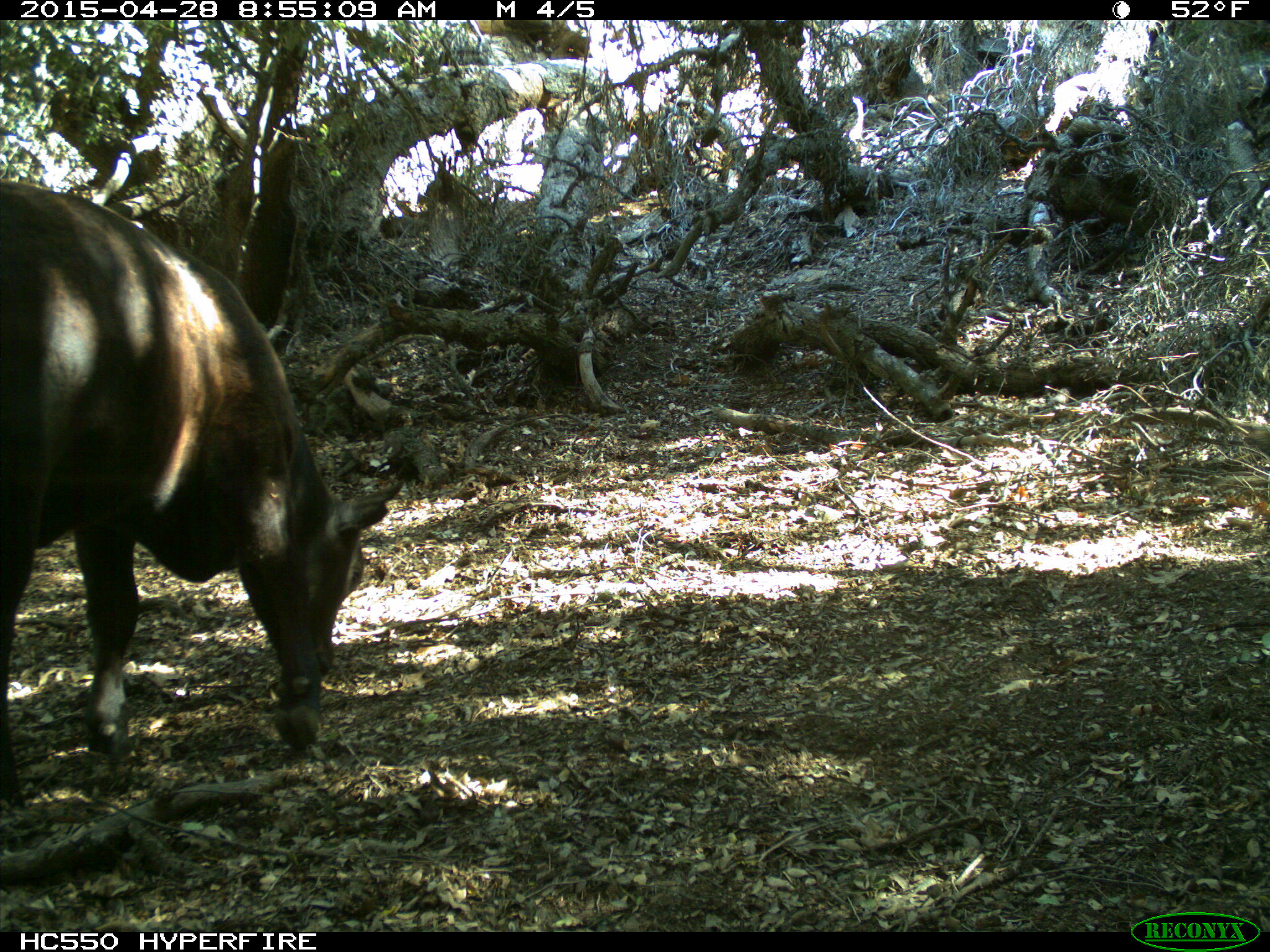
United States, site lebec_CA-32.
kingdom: Animalia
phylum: Chordata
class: Mammalia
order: Artiodactyla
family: Bovidae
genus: Bos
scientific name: Bos taurus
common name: domestic cow